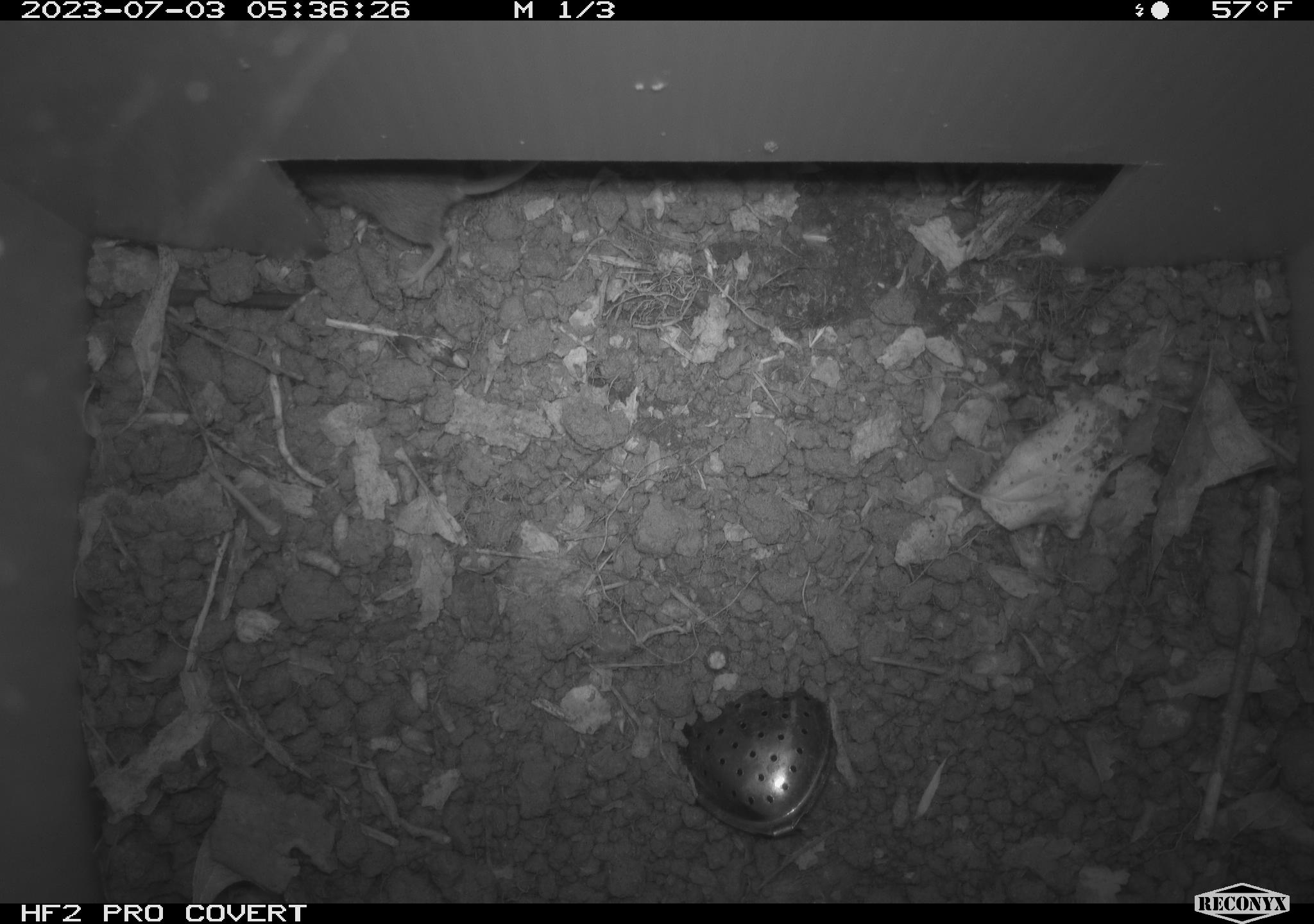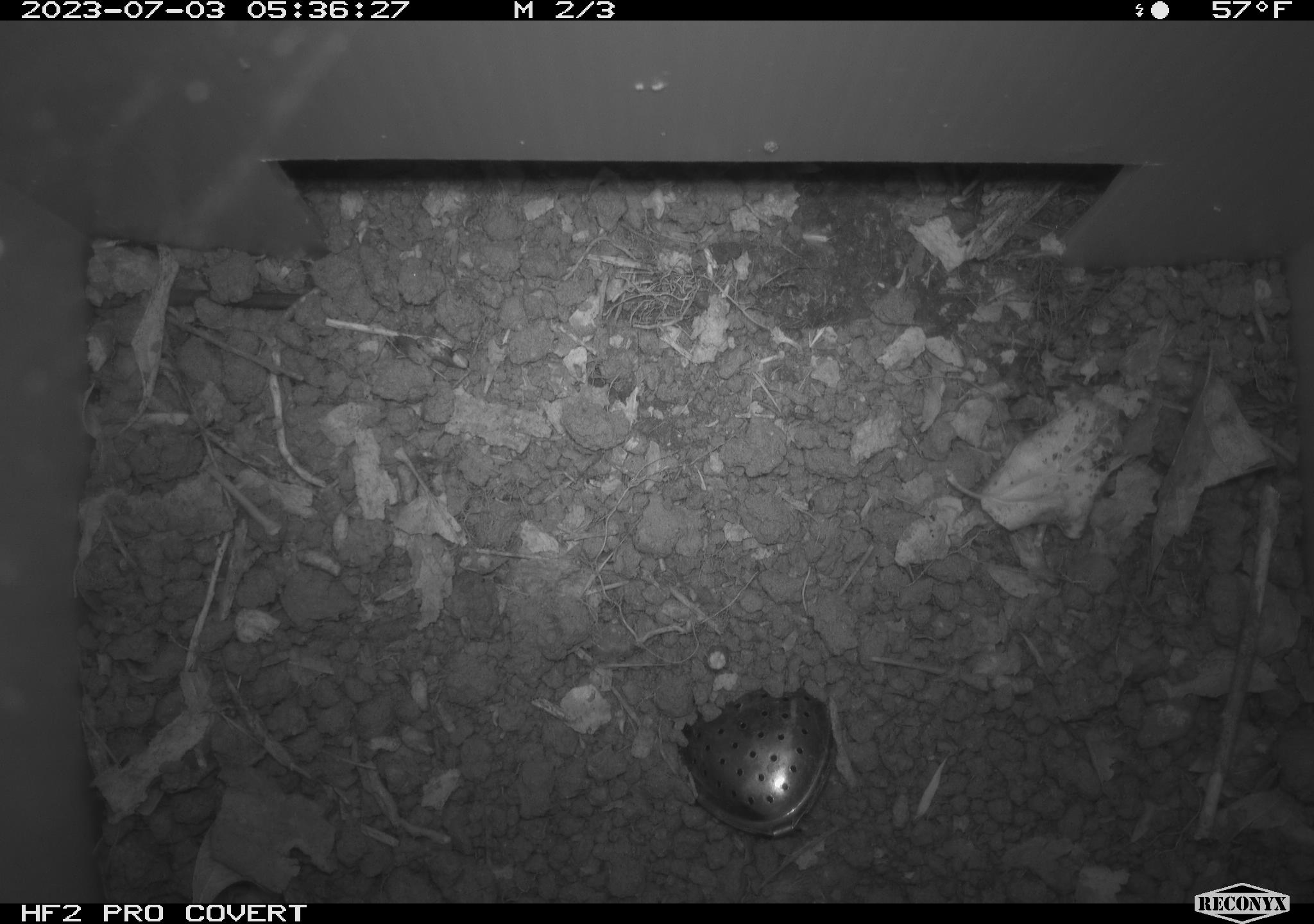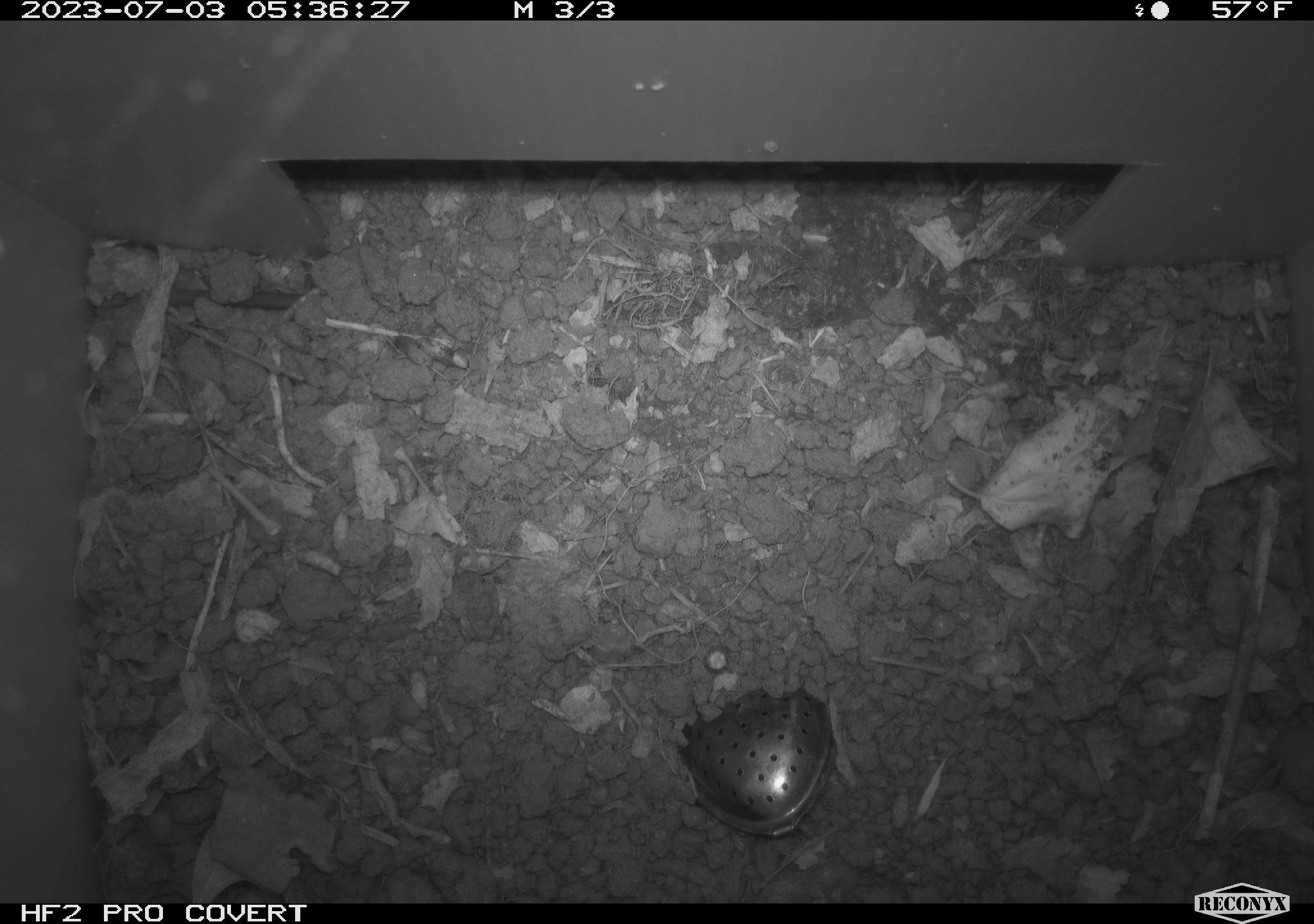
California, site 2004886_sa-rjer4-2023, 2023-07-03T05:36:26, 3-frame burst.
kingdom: Animalia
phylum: Chordata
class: Mammalia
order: Rodentia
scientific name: Rodentia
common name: mouse species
Mouse species (Rodentia).